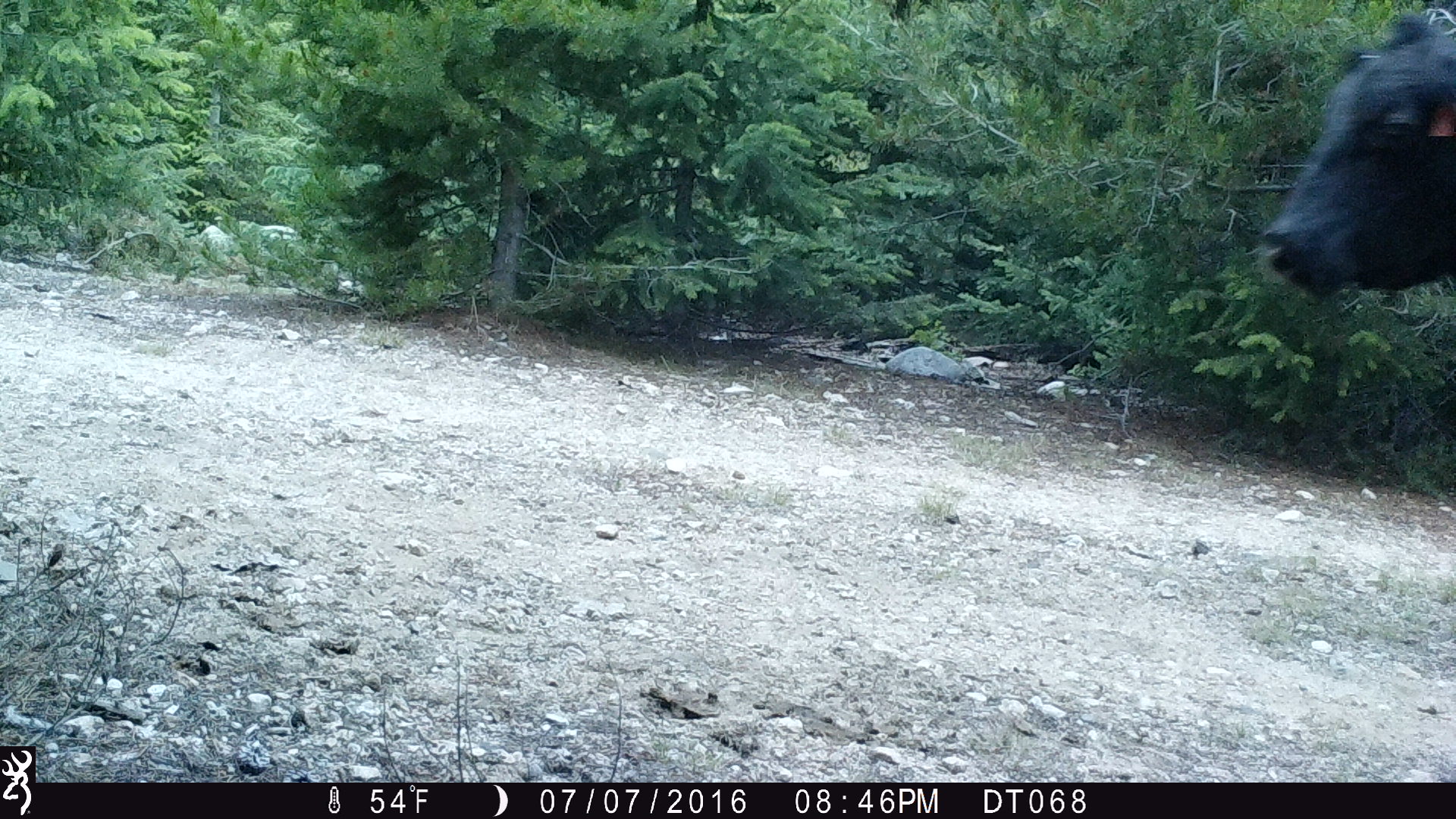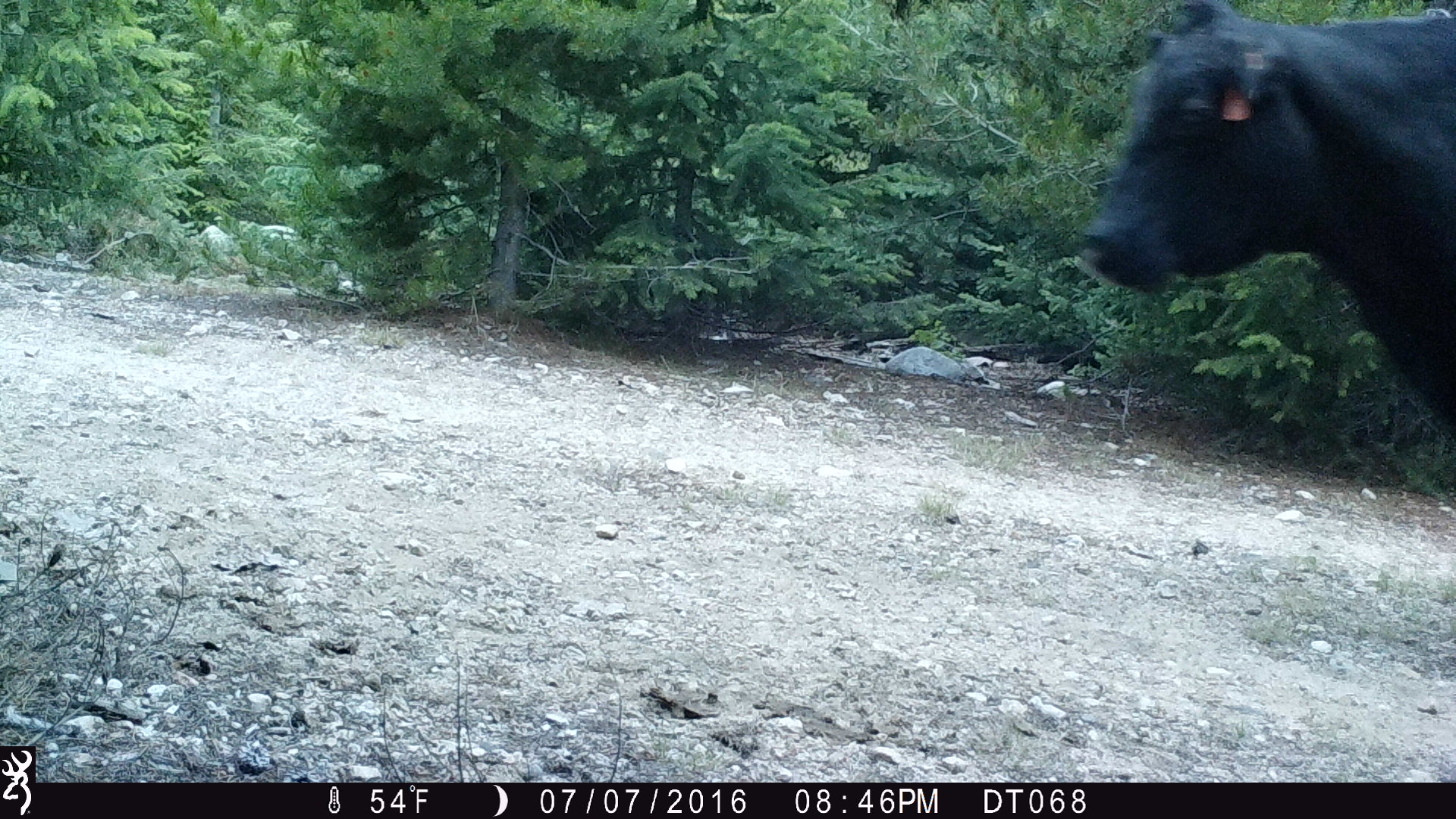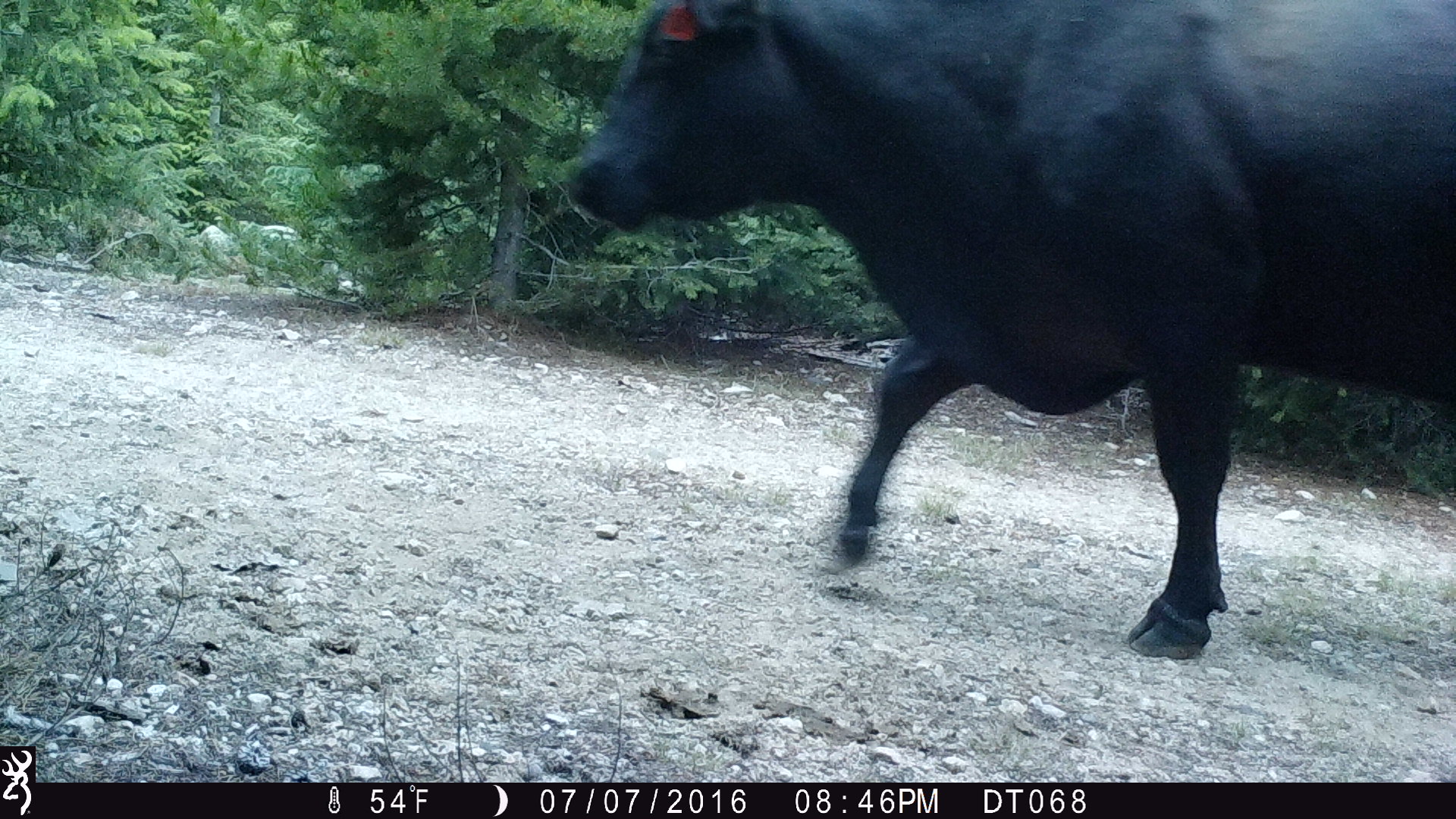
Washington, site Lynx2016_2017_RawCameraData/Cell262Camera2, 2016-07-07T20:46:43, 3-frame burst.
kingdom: Animalia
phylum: Chordata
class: Mammalia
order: Artiodactyla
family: Bovidae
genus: Bos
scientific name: Bos taurus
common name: domestic cattle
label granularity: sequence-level